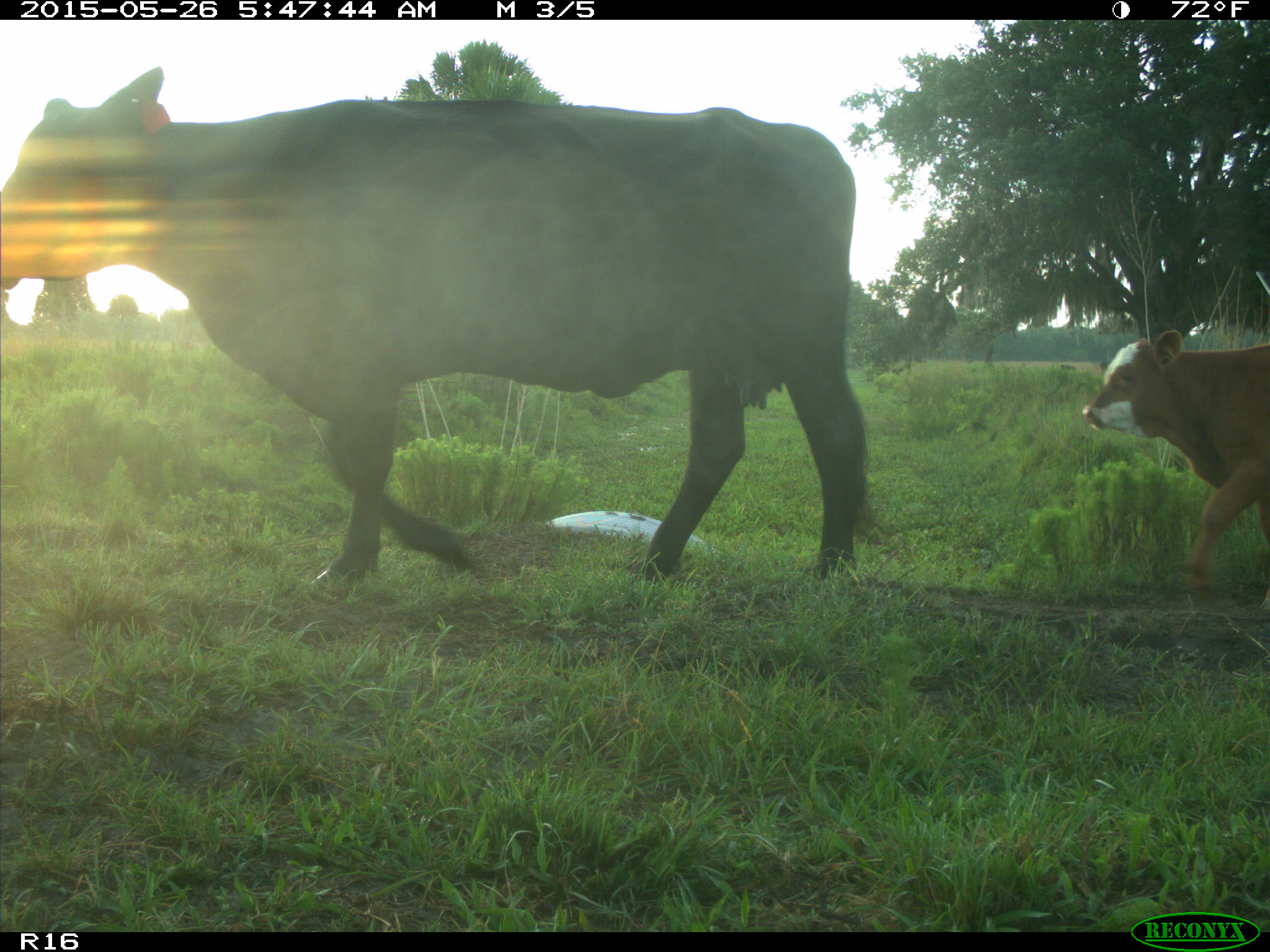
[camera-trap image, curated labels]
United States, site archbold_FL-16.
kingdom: Animalia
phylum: Chordata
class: Mammalia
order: Artiodactyla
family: Bovidae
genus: Bos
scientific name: Bos taurus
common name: domestic cow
Bos taurus (domestic cow).